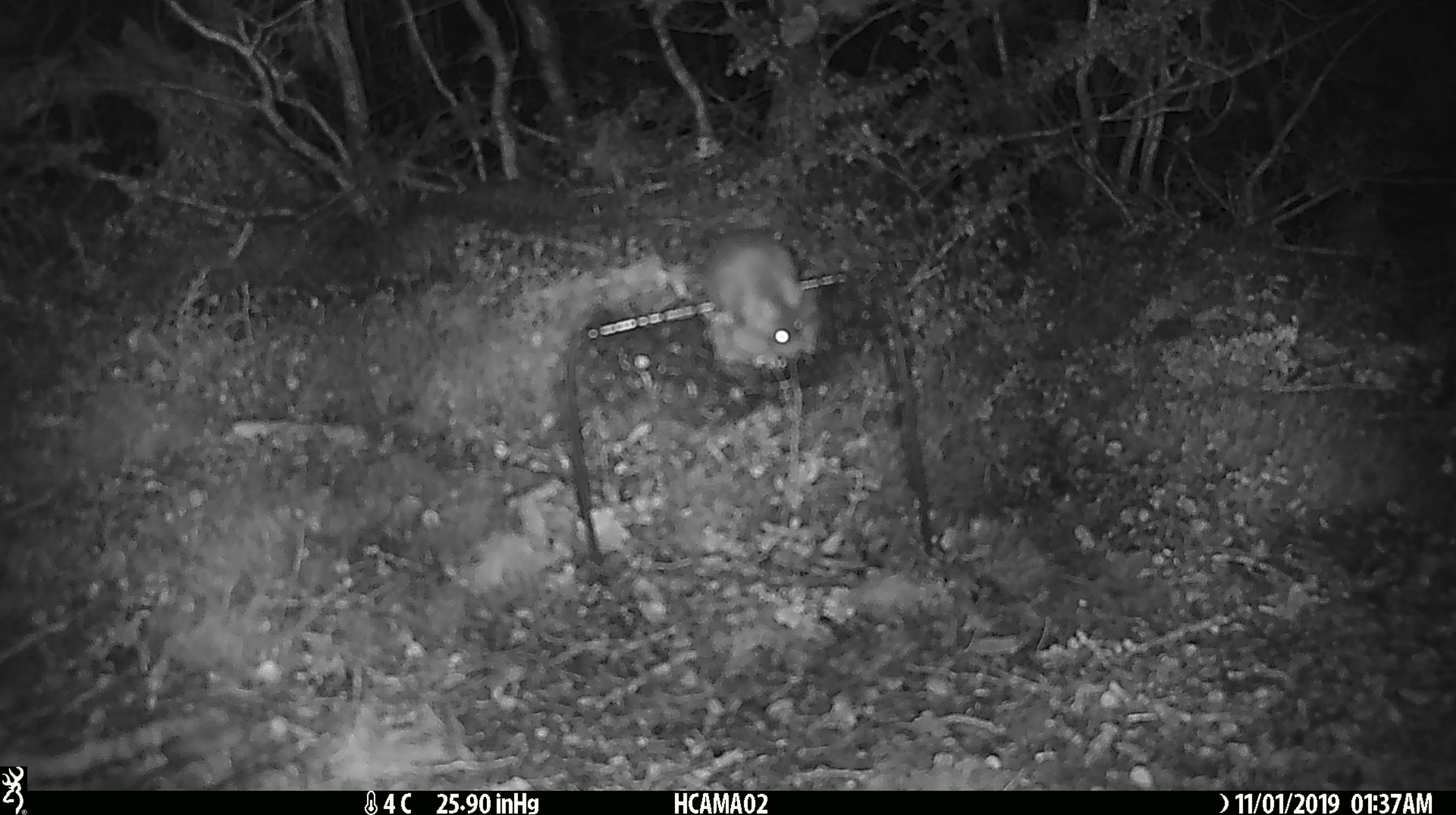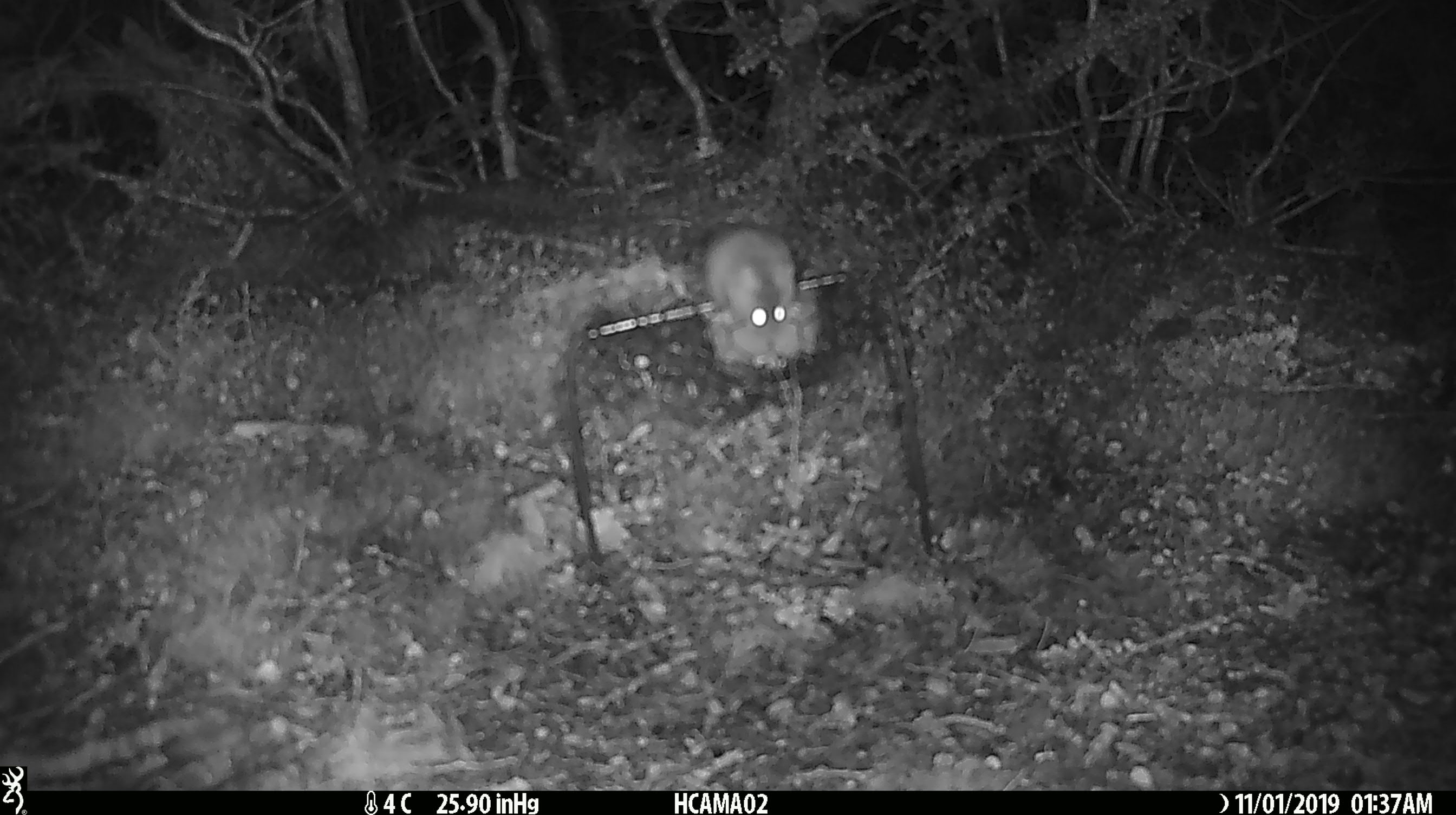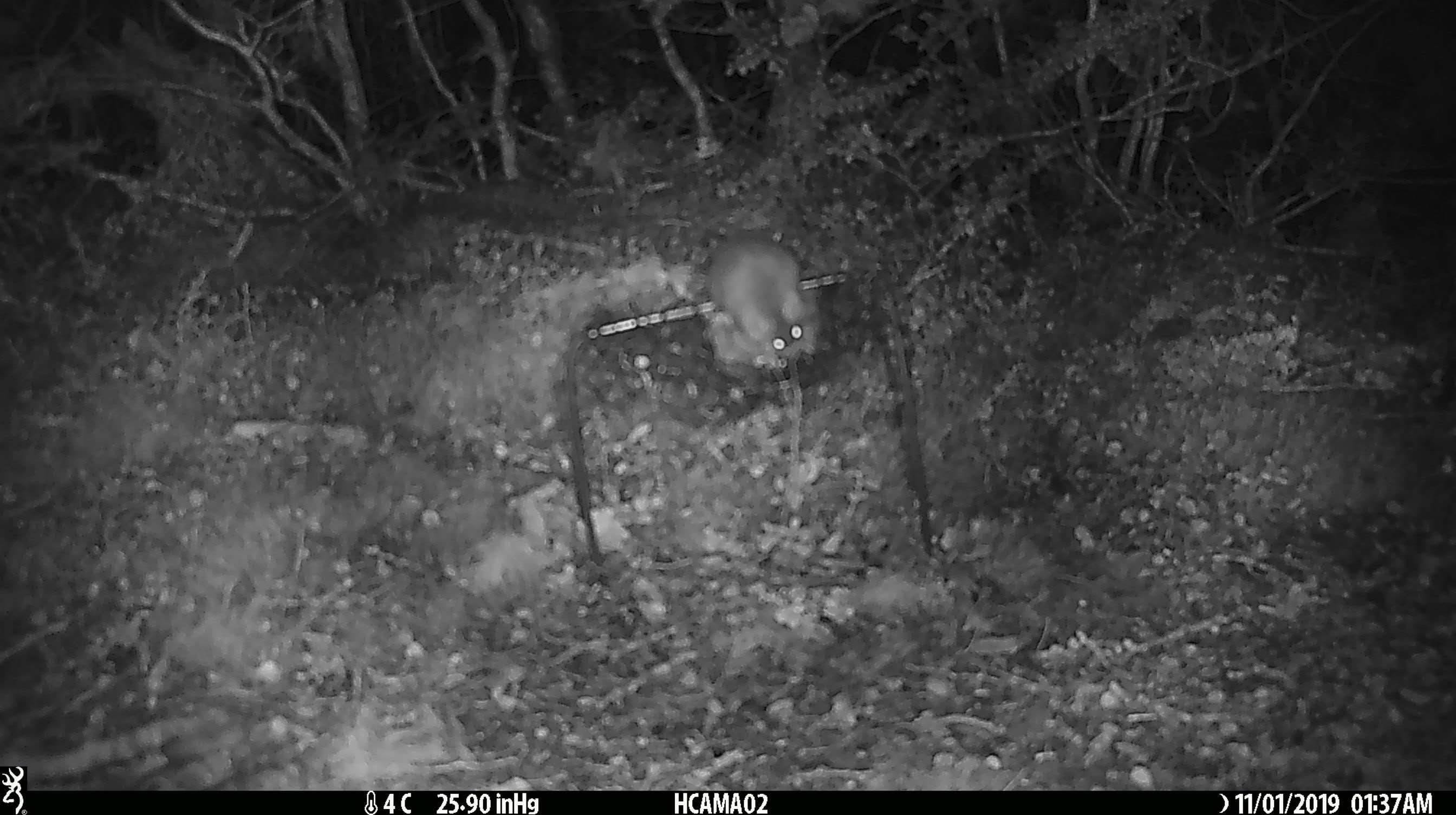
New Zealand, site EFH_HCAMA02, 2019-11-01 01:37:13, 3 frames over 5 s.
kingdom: Animalia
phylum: Chordata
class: Mammalia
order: Rodentia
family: Muridae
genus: Mus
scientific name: Mus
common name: mouse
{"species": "mouse (Mus)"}